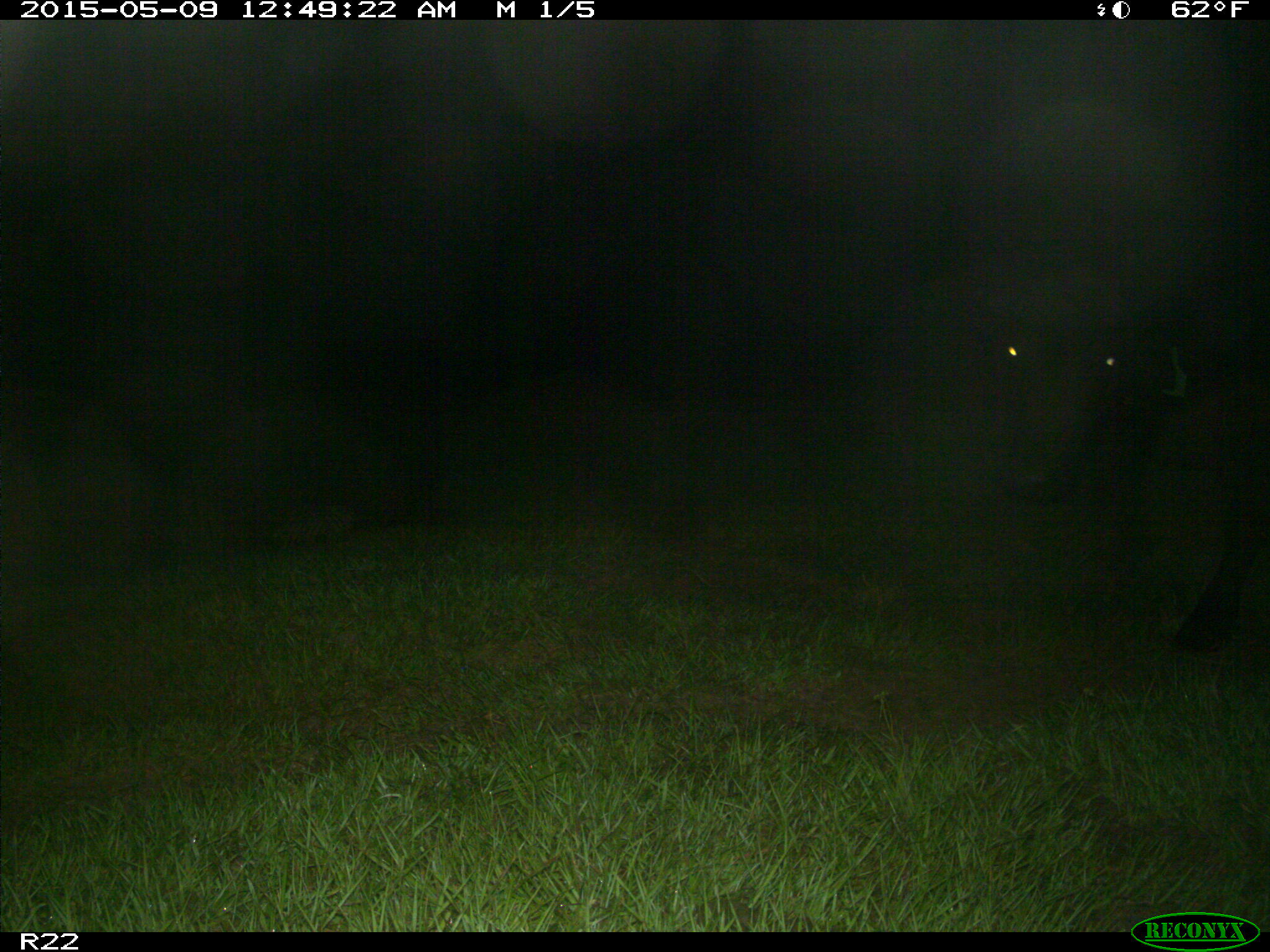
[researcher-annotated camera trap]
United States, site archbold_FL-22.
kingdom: Animalia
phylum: Chordata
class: Mammalia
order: Artiodactyla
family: Bovidae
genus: Bos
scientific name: Bos taurus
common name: domestic cow